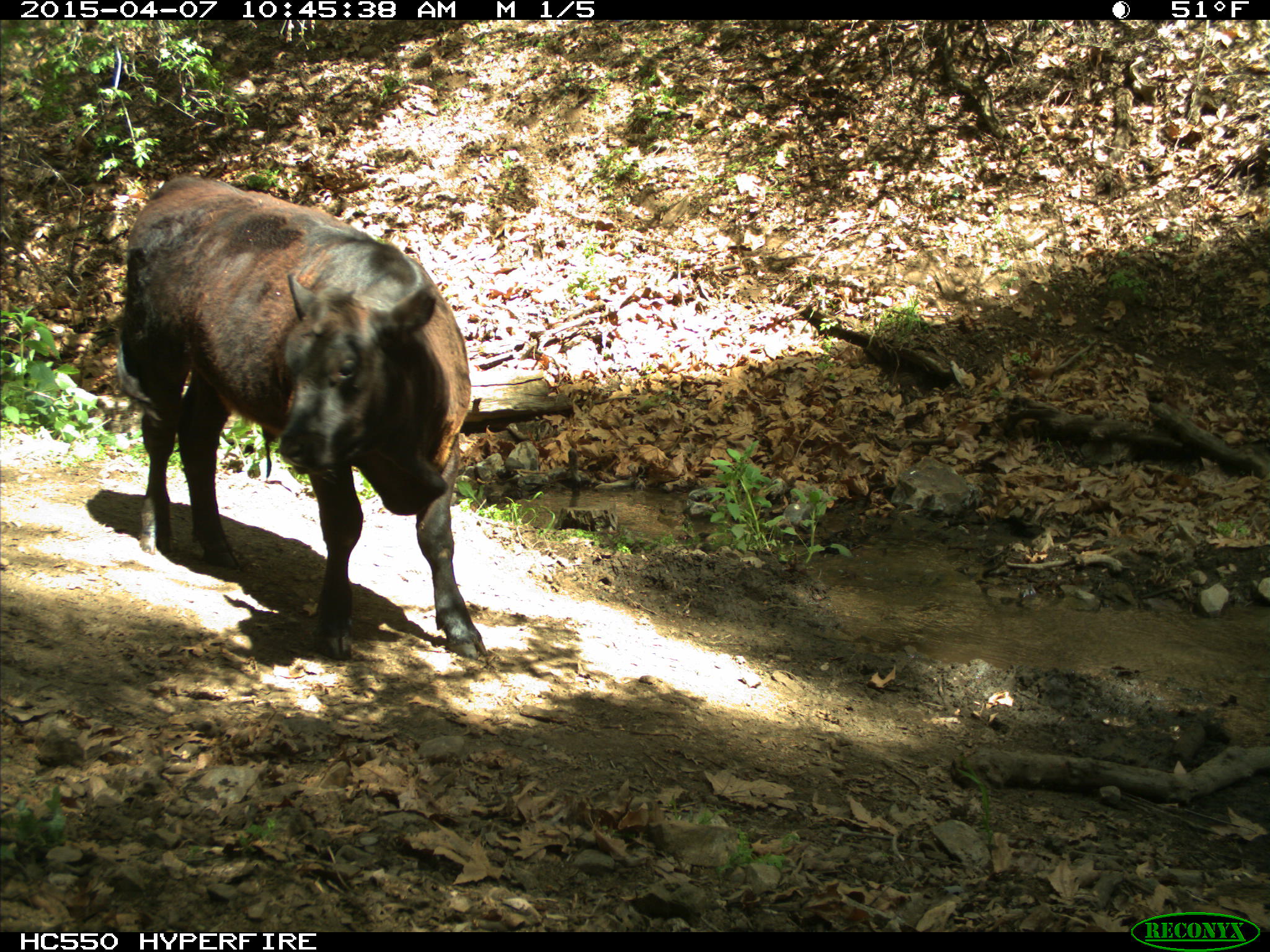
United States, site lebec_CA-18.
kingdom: Animalia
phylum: Chordata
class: Mammalia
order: Artiodactyla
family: Bovidae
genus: Bos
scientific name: Bos taurus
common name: domestic cow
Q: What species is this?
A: Bos taurus (domestic cow).